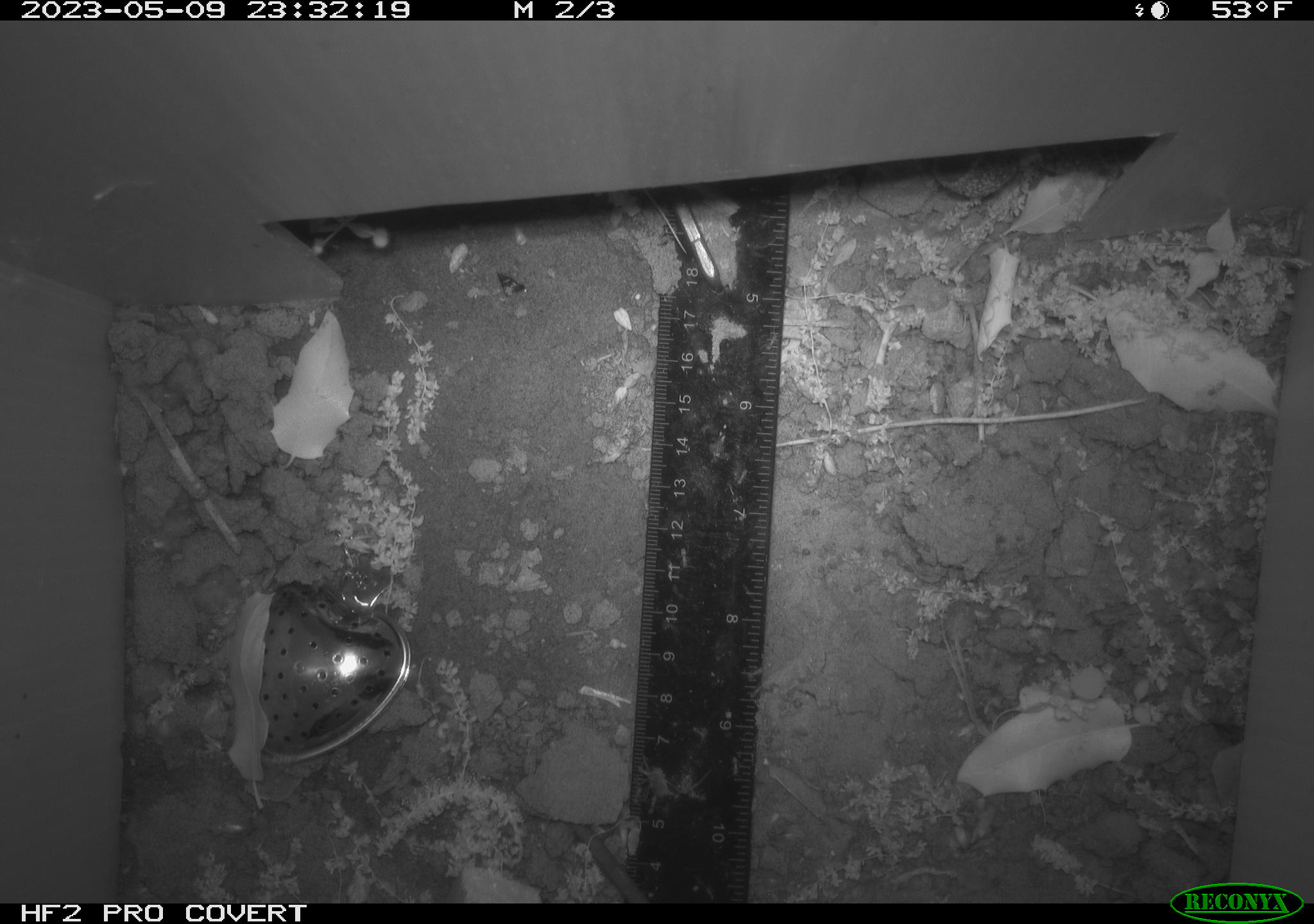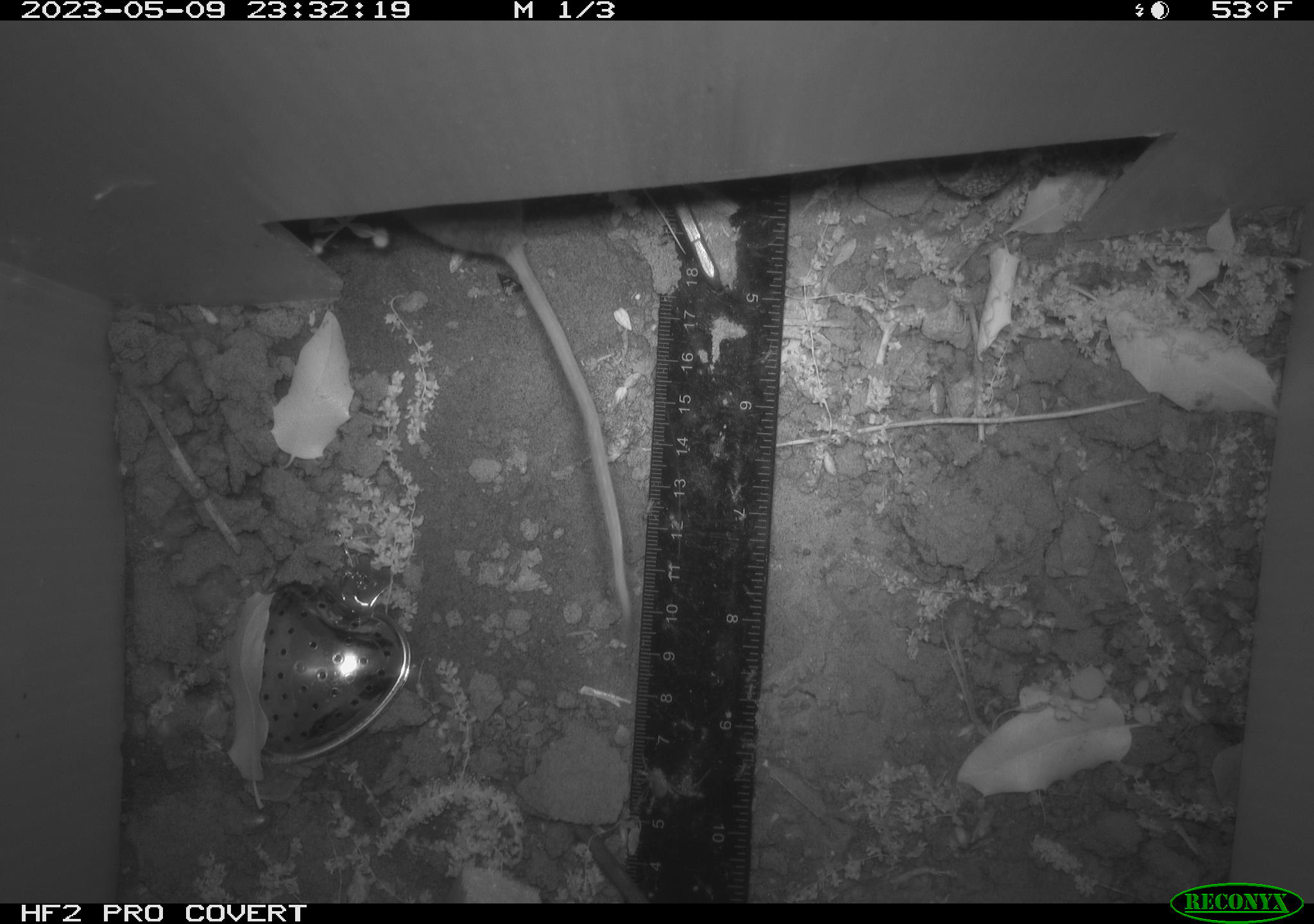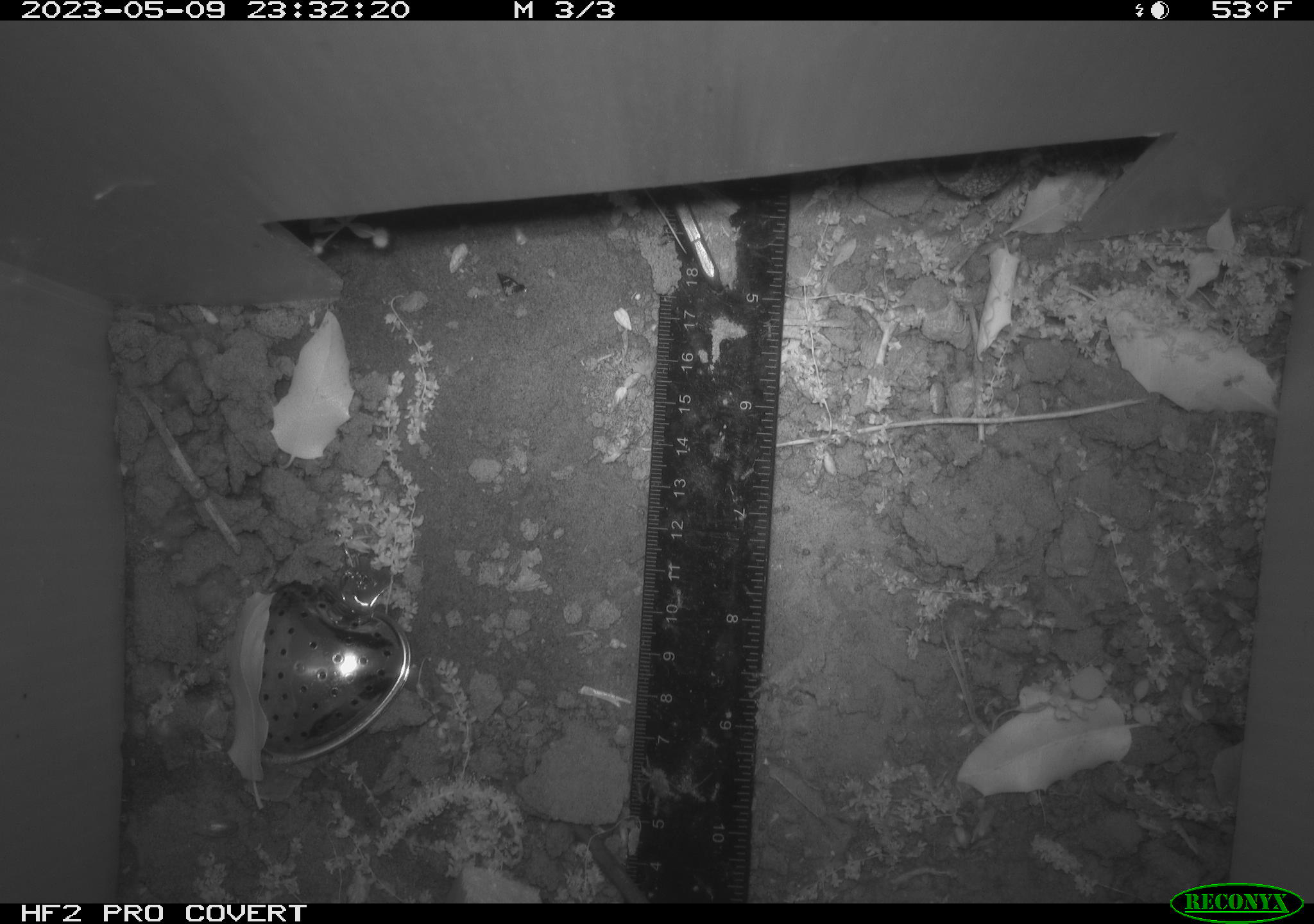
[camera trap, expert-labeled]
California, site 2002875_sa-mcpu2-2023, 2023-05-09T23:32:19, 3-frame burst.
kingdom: Animalia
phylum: Chordata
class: Mammalia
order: Rodentia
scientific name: Rodentia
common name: mouse species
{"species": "mouse species (Rodentia)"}